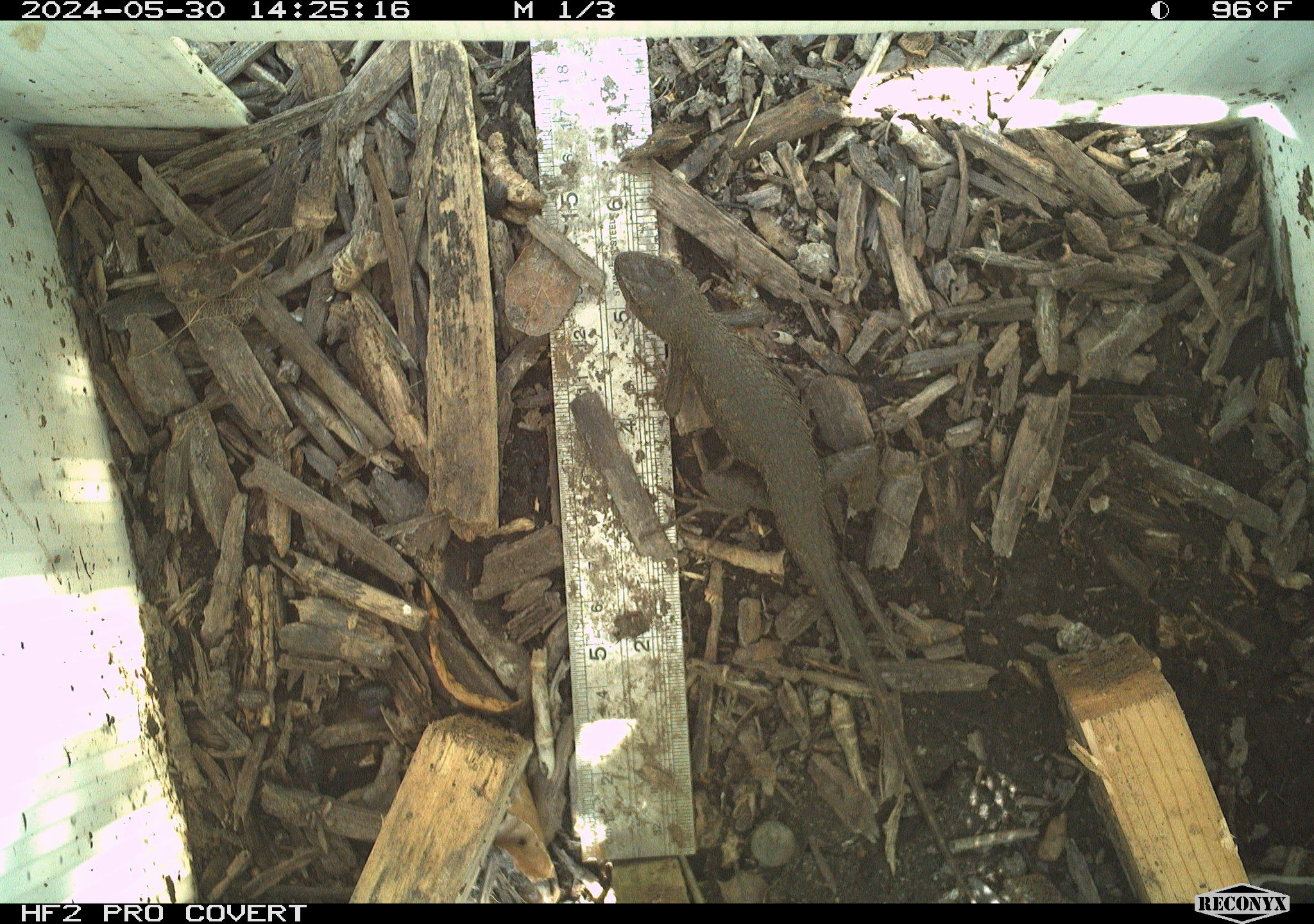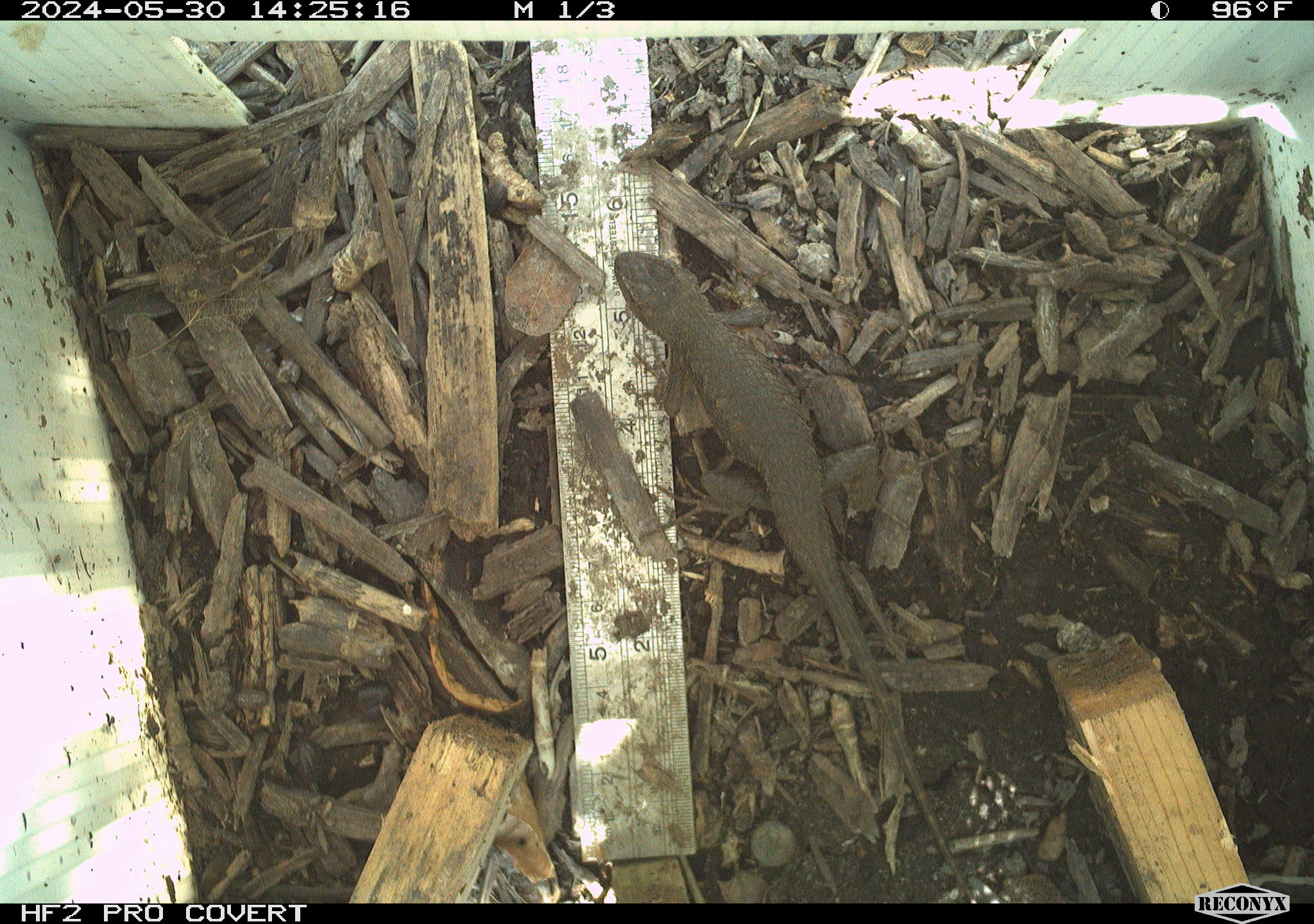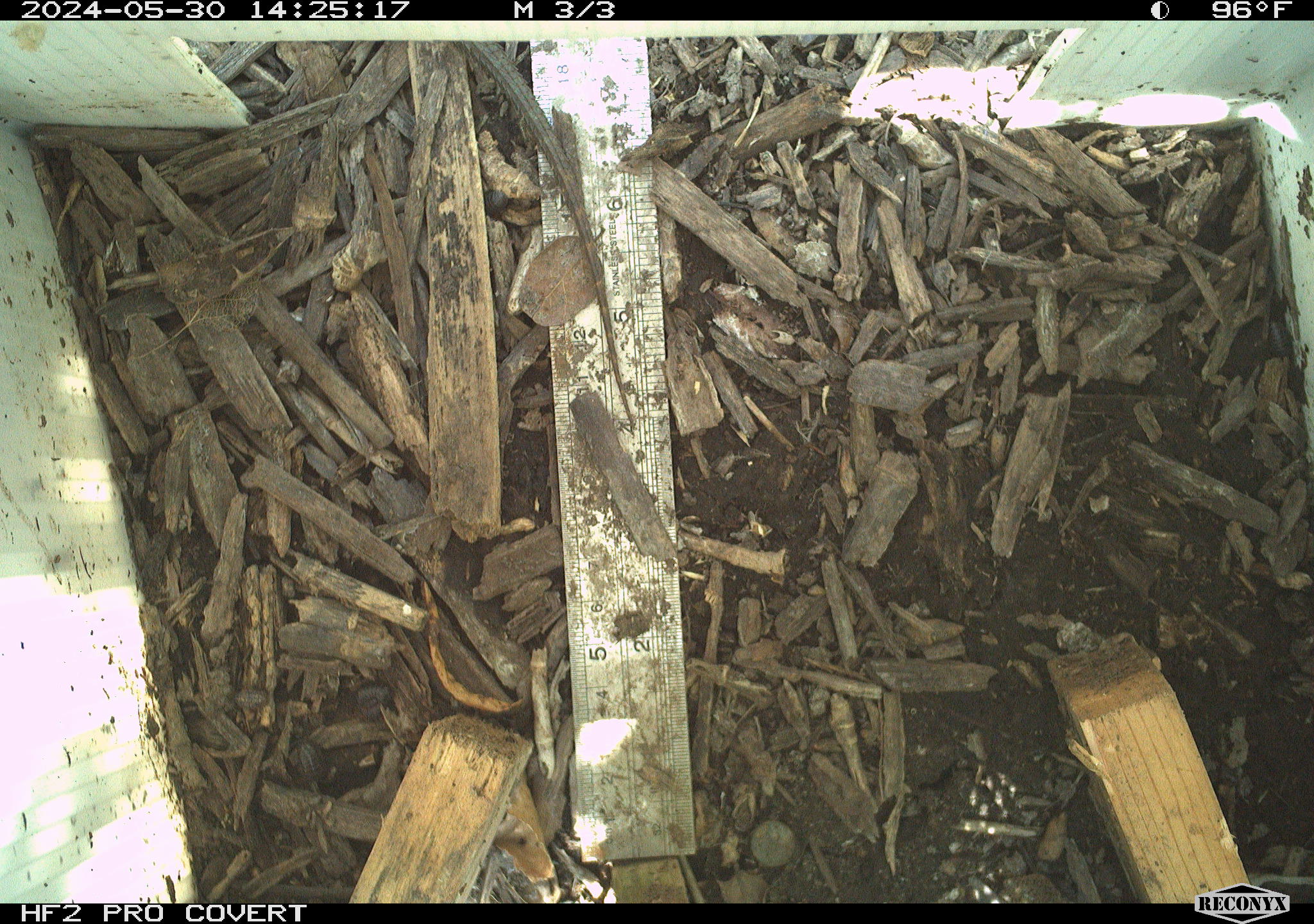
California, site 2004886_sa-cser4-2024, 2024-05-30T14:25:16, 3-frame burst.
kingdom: Animalia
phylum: Chordata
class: Reptilia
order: Squamata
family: Phrynosomatidae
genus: Sceloporus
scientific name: Sceloporus occidentalis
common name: western fence lizard